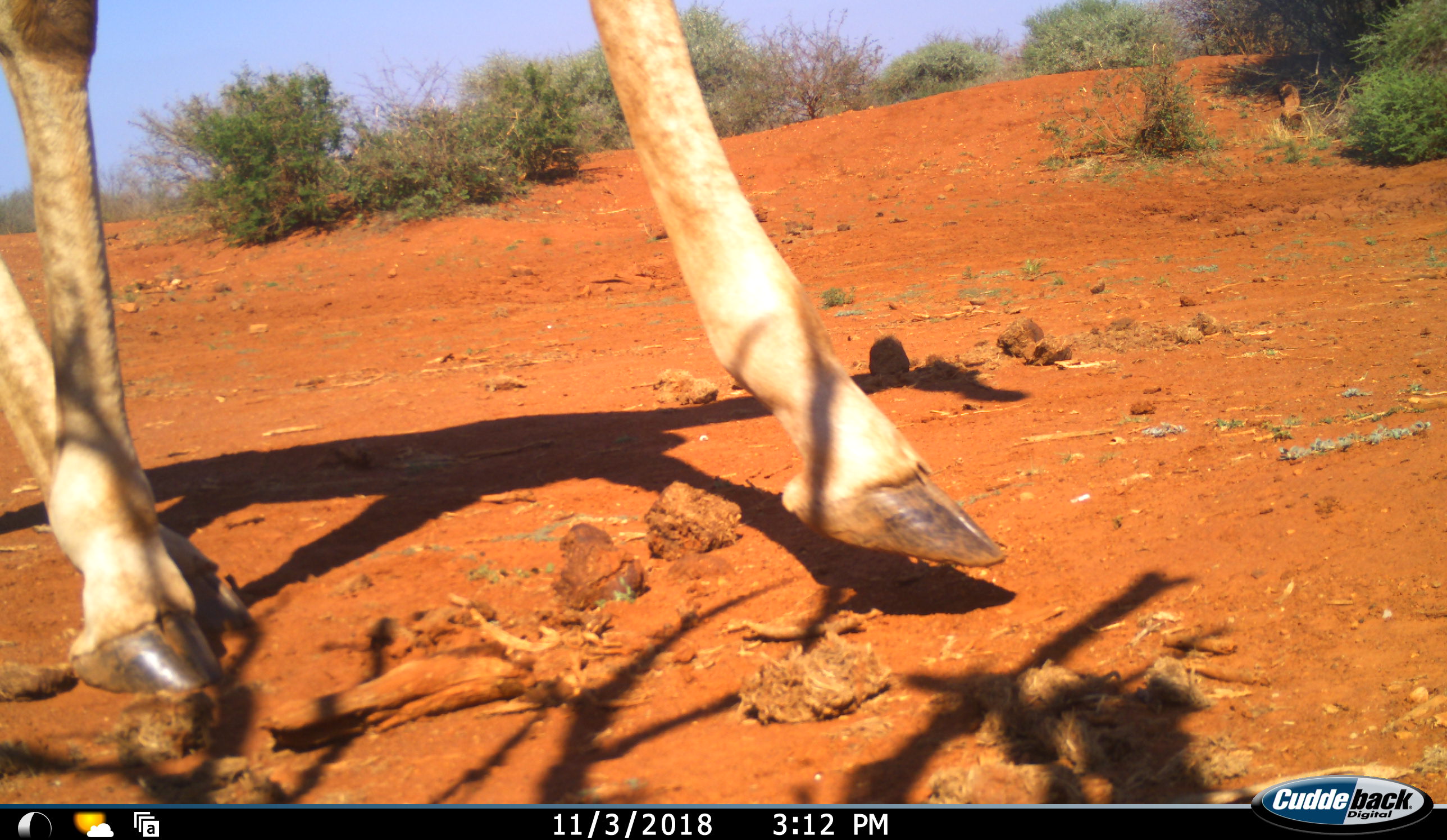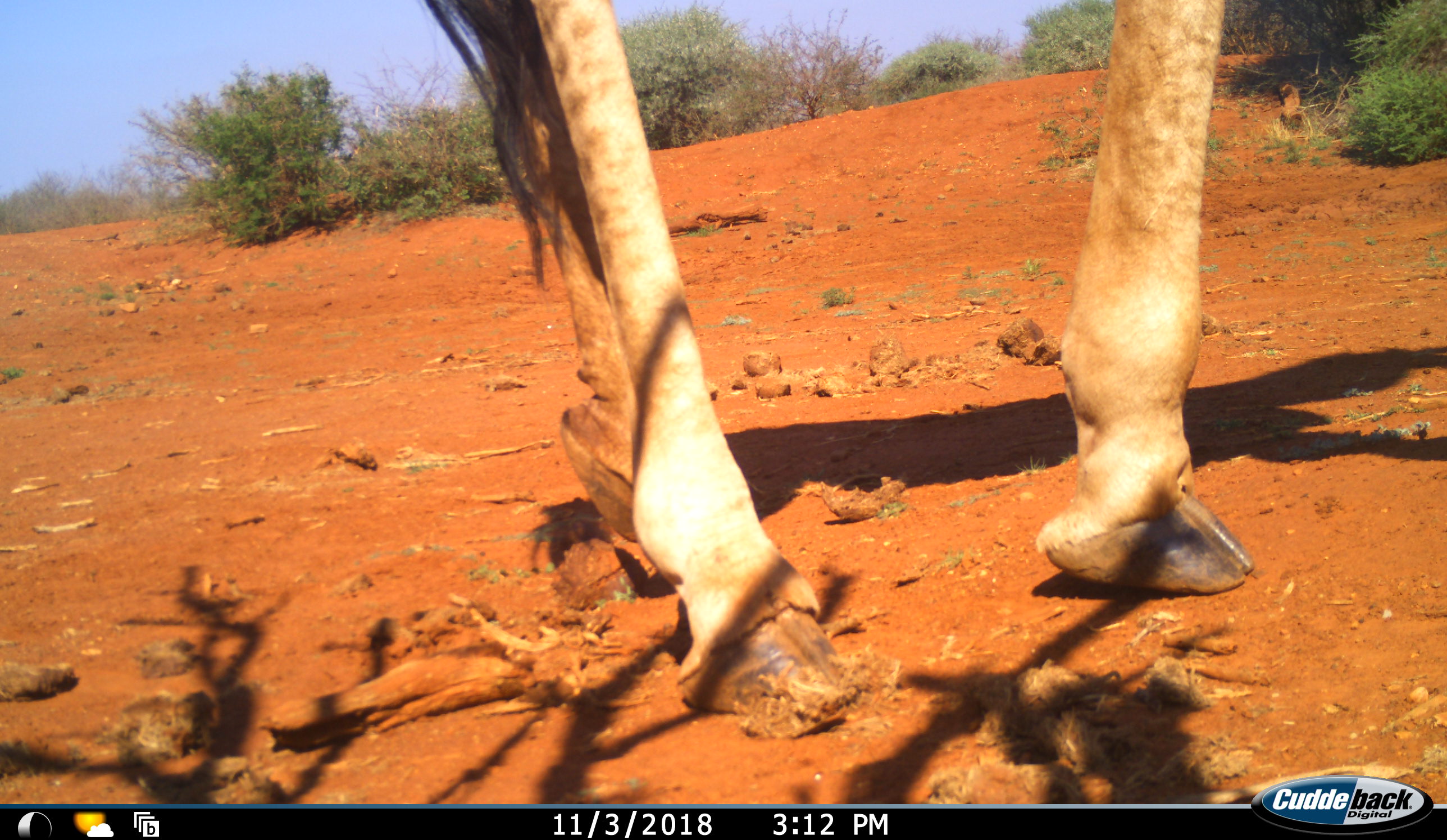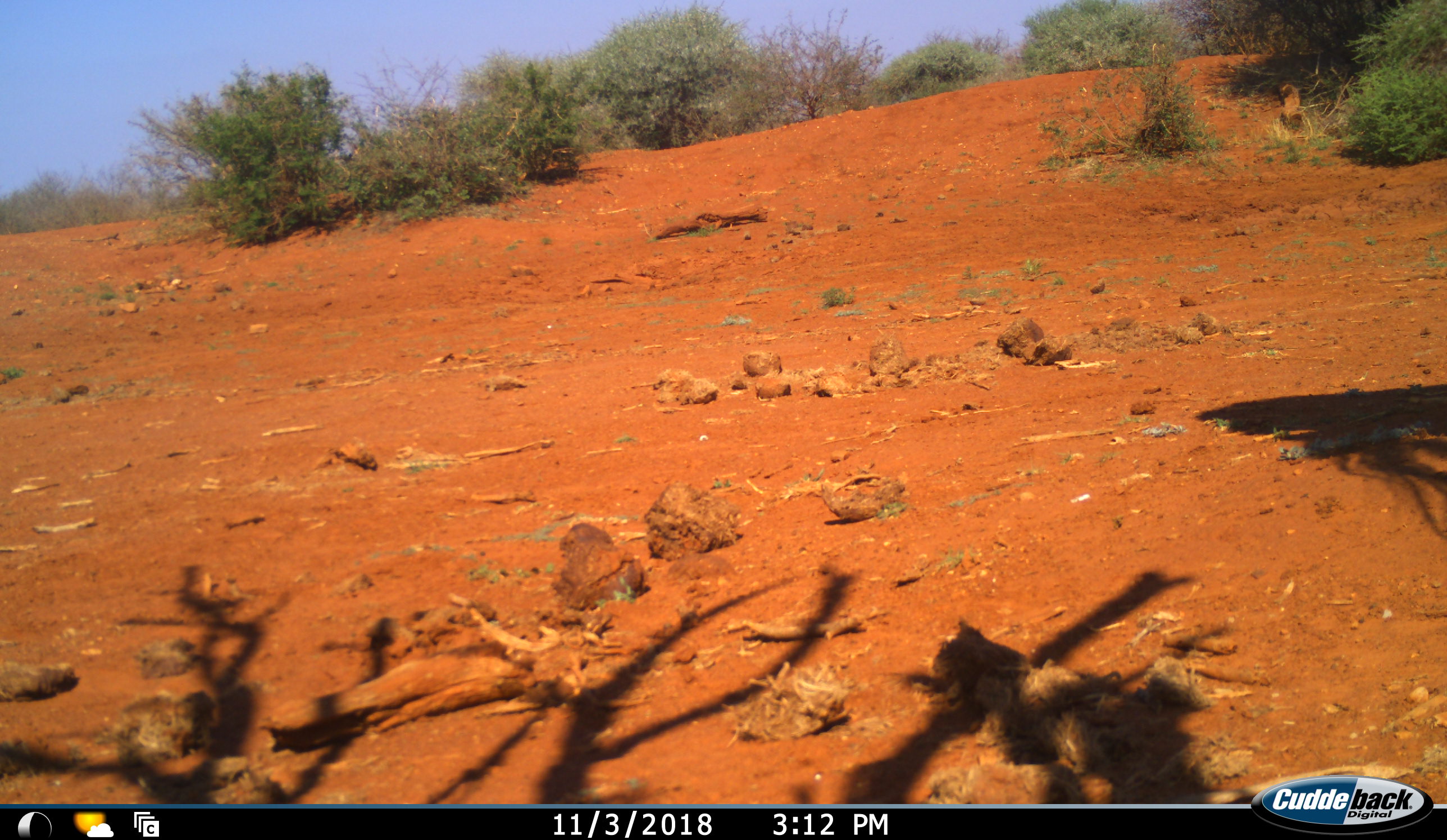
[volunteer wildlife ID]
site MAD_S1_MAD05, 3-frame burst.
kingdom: Animalia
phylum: Chordata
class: Mammalia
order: Artiodactyla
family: Giraffidae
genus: Giraffa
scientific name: Giraffa camelopardalis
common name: giraffe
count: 1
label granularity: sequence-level